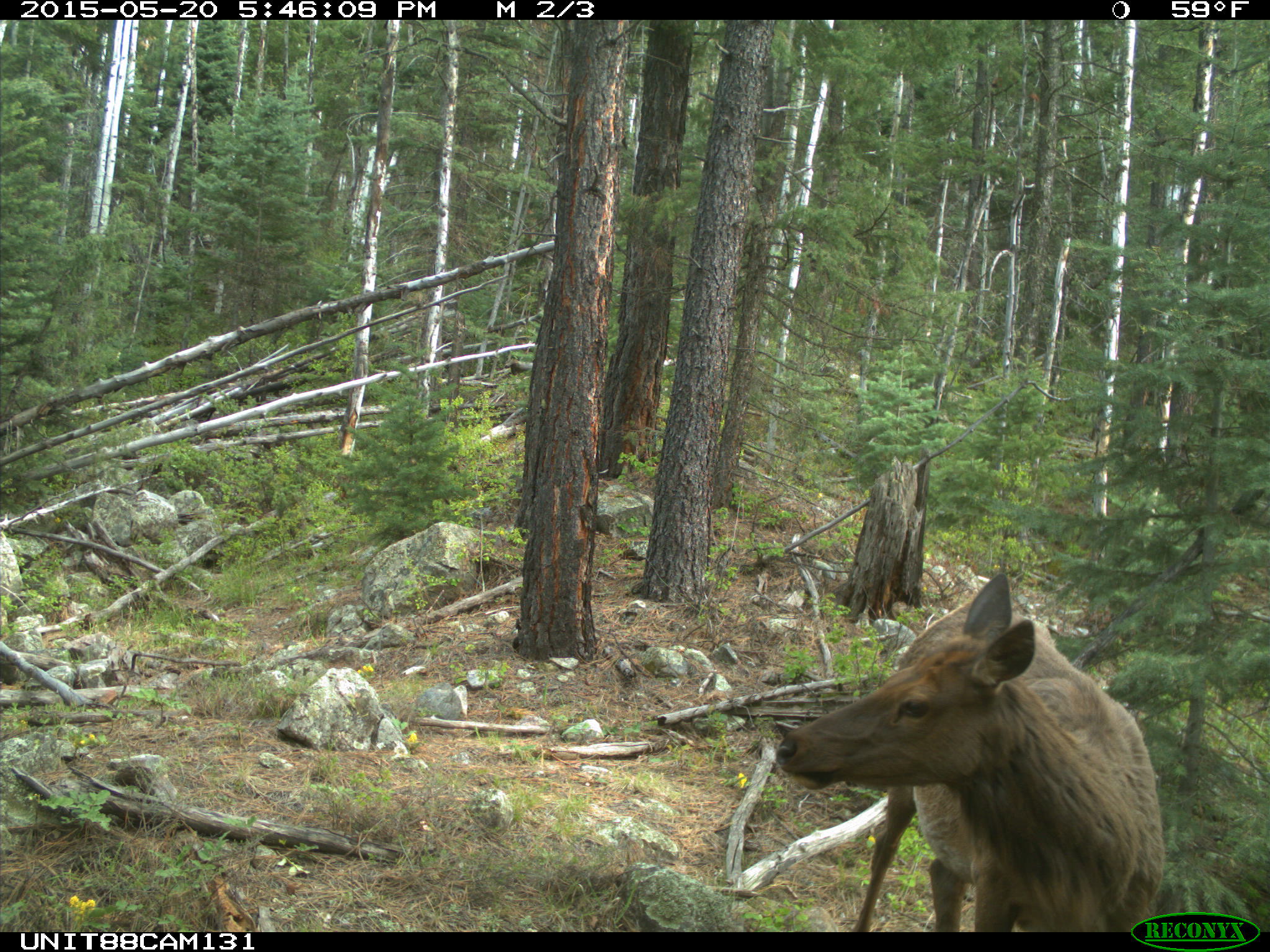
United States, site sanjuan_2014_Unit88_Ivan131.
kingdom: Animalia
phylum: Chordata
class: Mammalia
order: Artiodactyla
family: Cervidae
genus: Cervus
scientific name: Cervus elaphus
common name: red deer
Cervus elaphus (red deer).